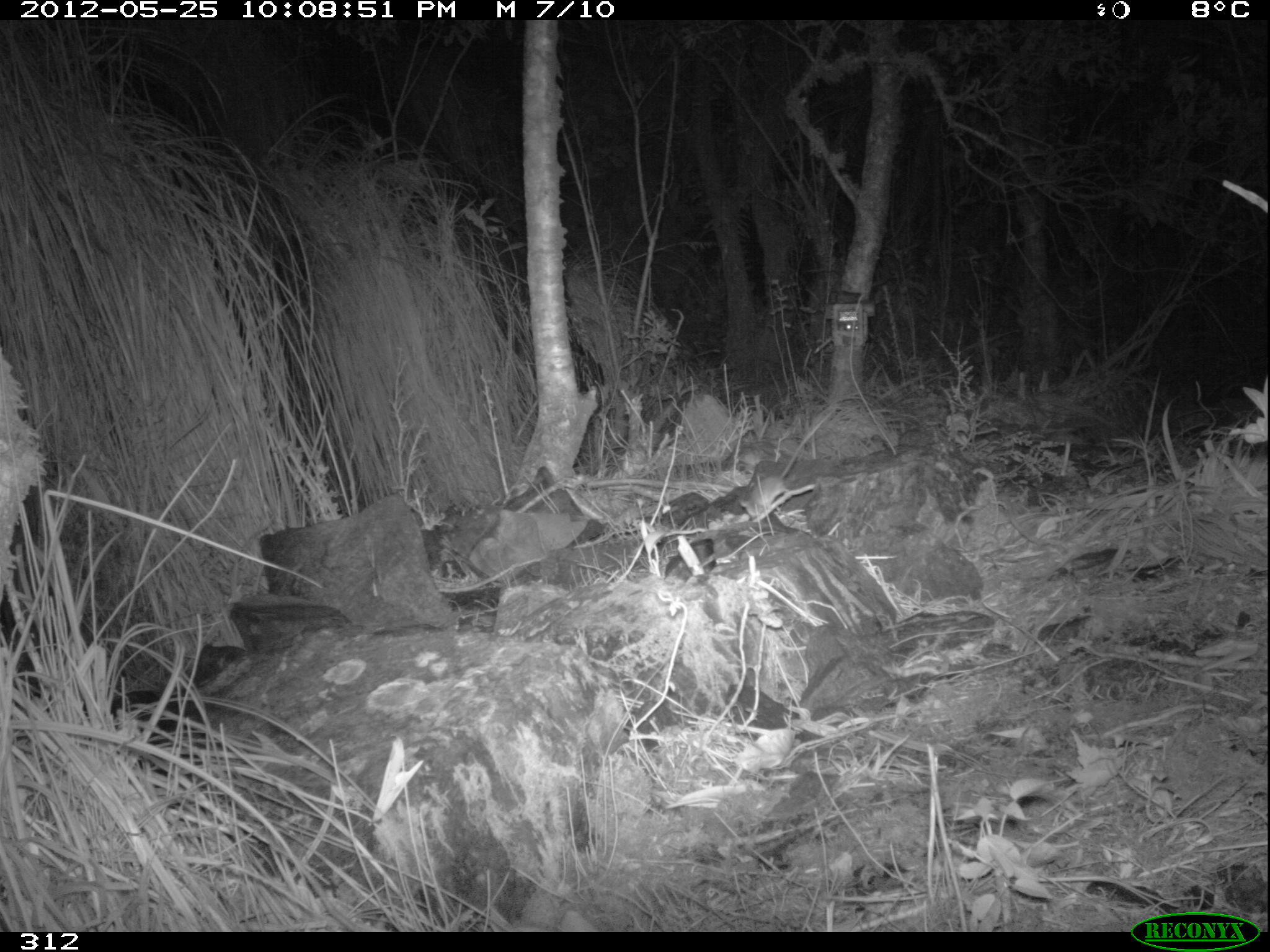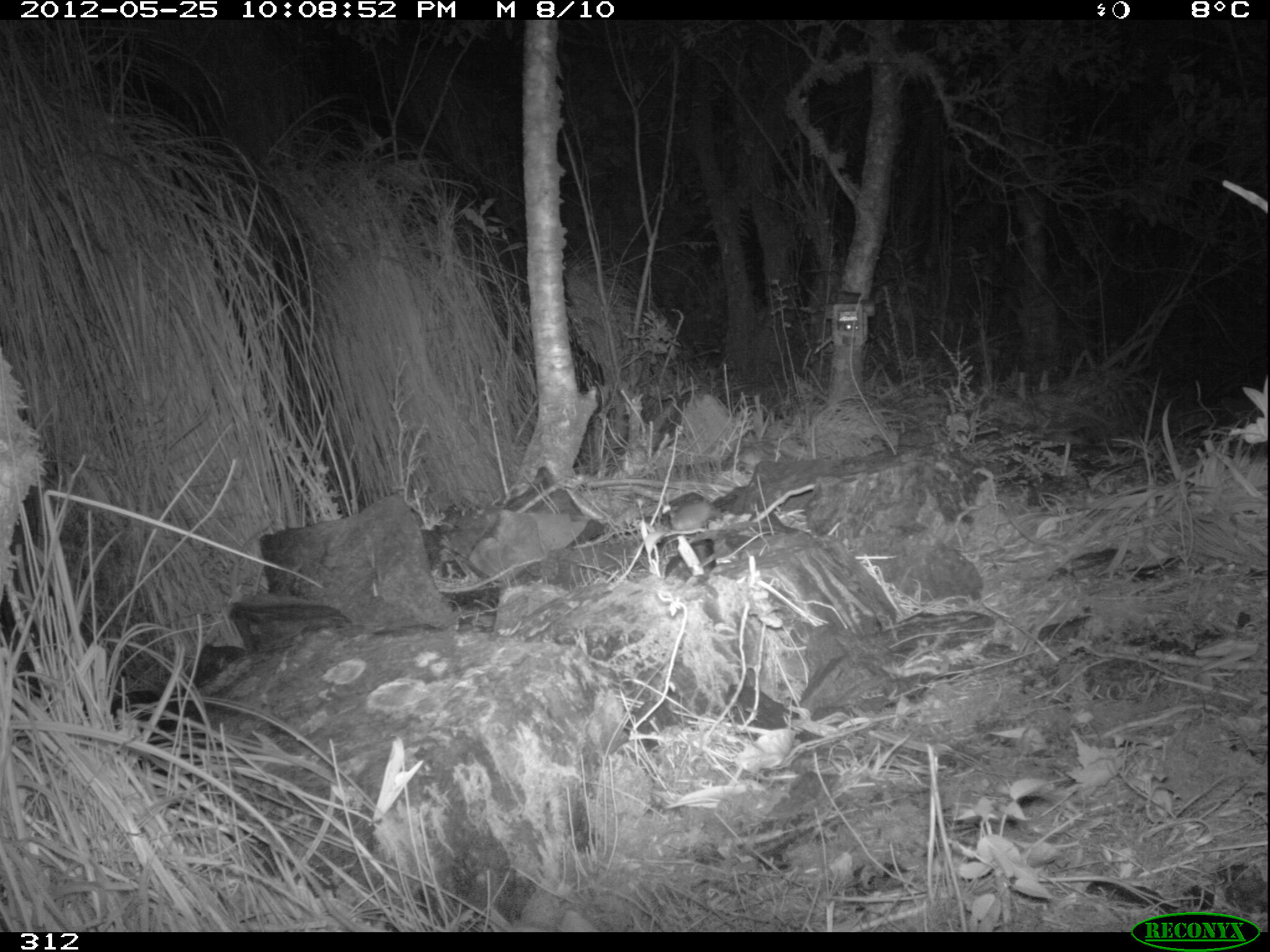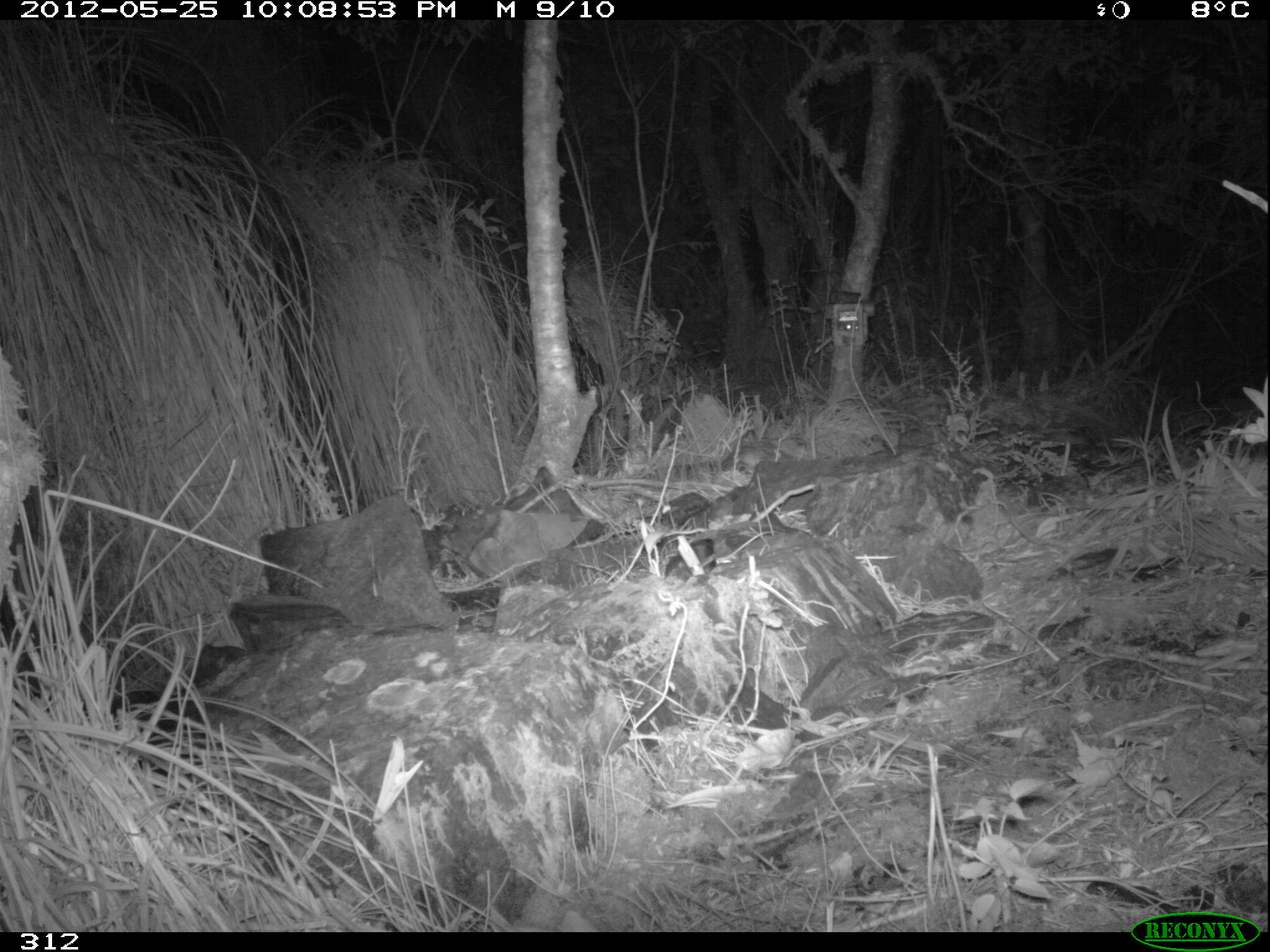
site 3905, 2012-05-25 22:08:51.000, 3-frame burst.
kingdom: Animalia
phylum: Chordata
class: Mammalia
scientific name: Marsupialia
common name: marsupials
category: unknown marsupial